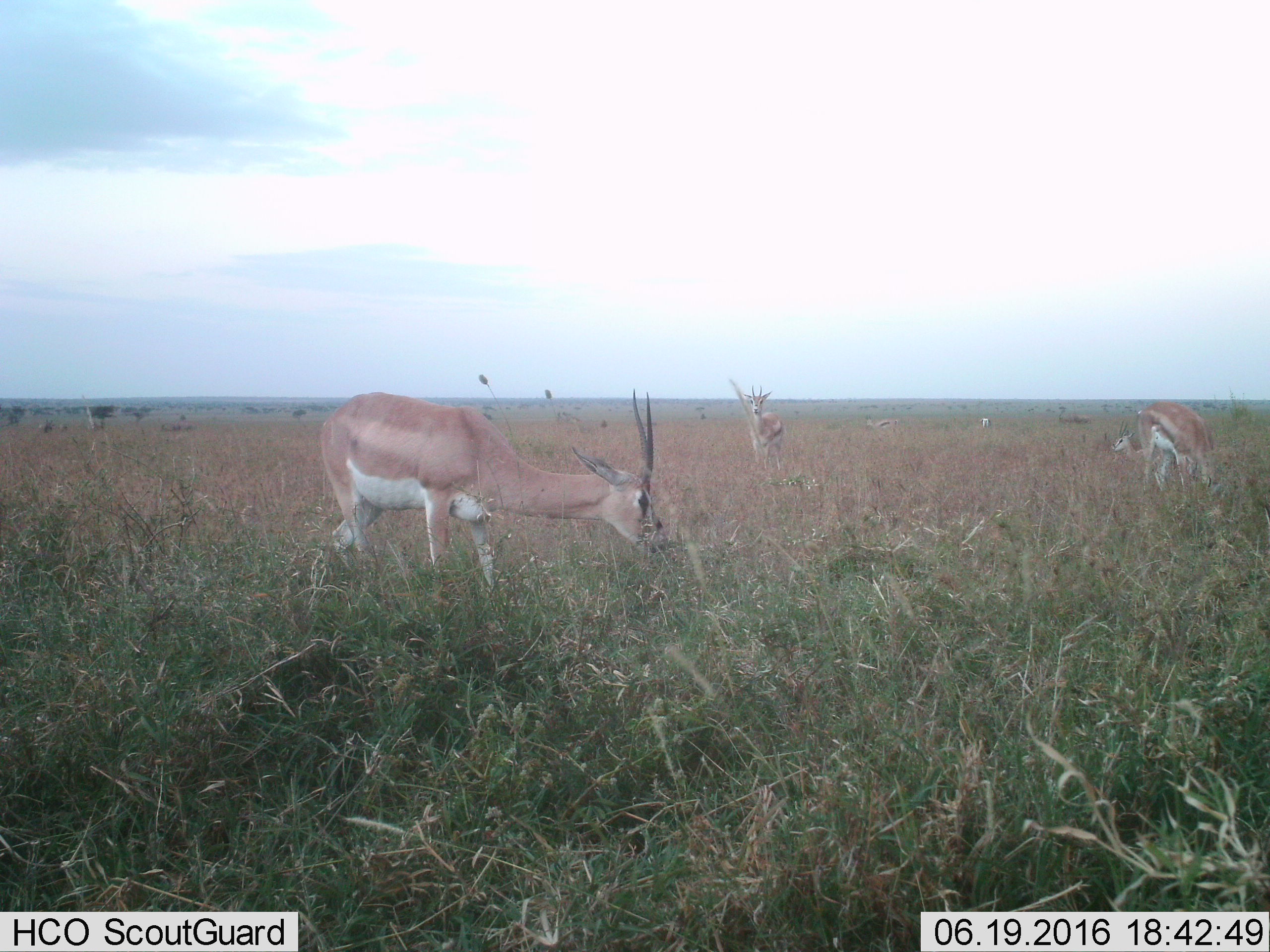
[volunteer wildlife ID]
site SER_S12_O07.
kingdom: Animalia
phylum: Chordata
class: Mammalia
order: Artiodactyla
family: Bovidae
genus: Nanger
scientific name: Nanger granti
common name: grant's gazelle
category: gazellegrants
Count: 5.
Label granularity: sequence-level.